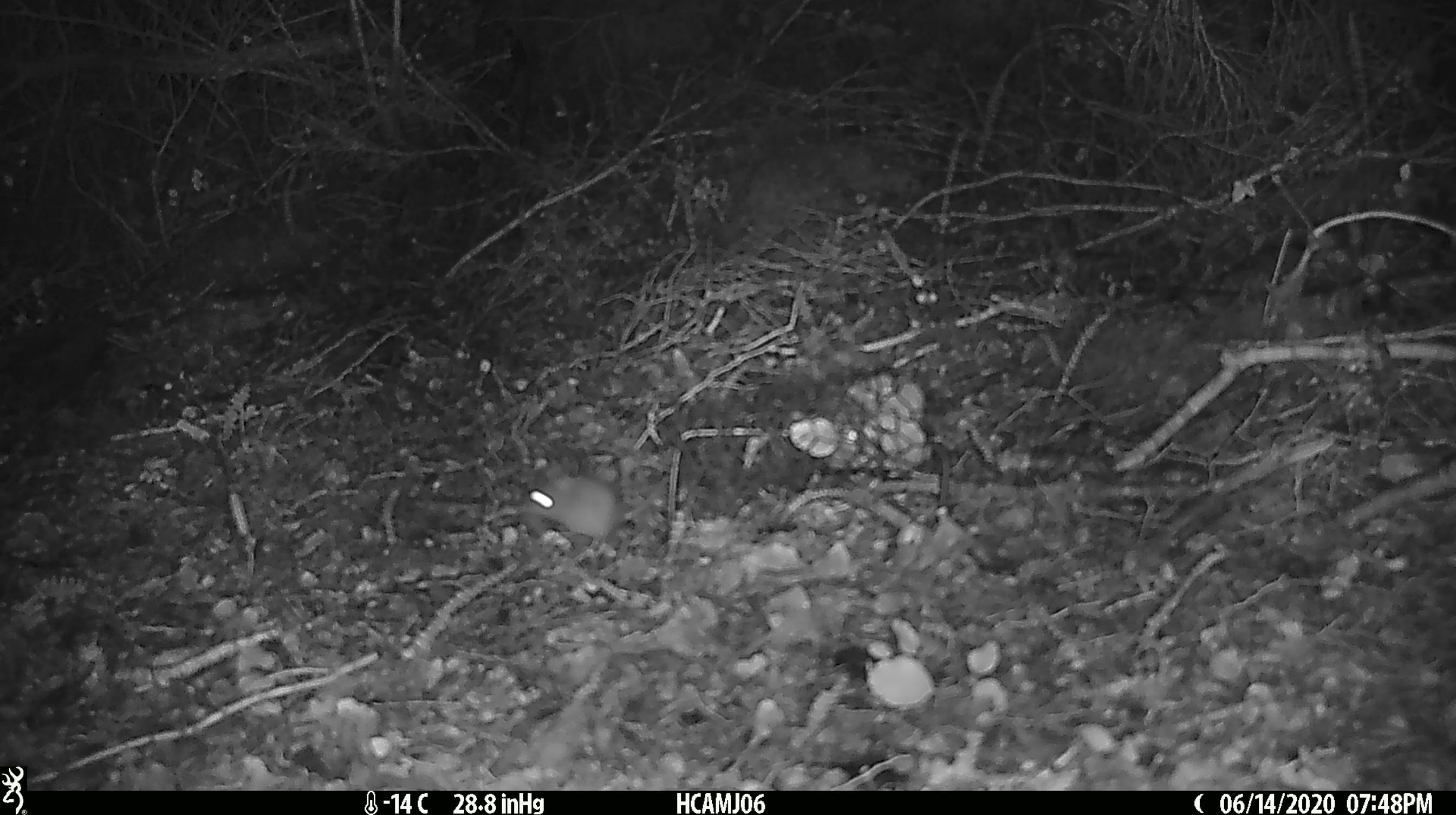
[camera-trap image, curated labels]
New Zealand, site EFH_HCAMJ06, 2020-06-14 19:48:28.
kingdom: Animalia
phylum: Chordata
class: Mammalia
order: Rodentia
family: Muridae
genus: Mus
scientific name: Mus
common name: mouse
Mouse (Mus).